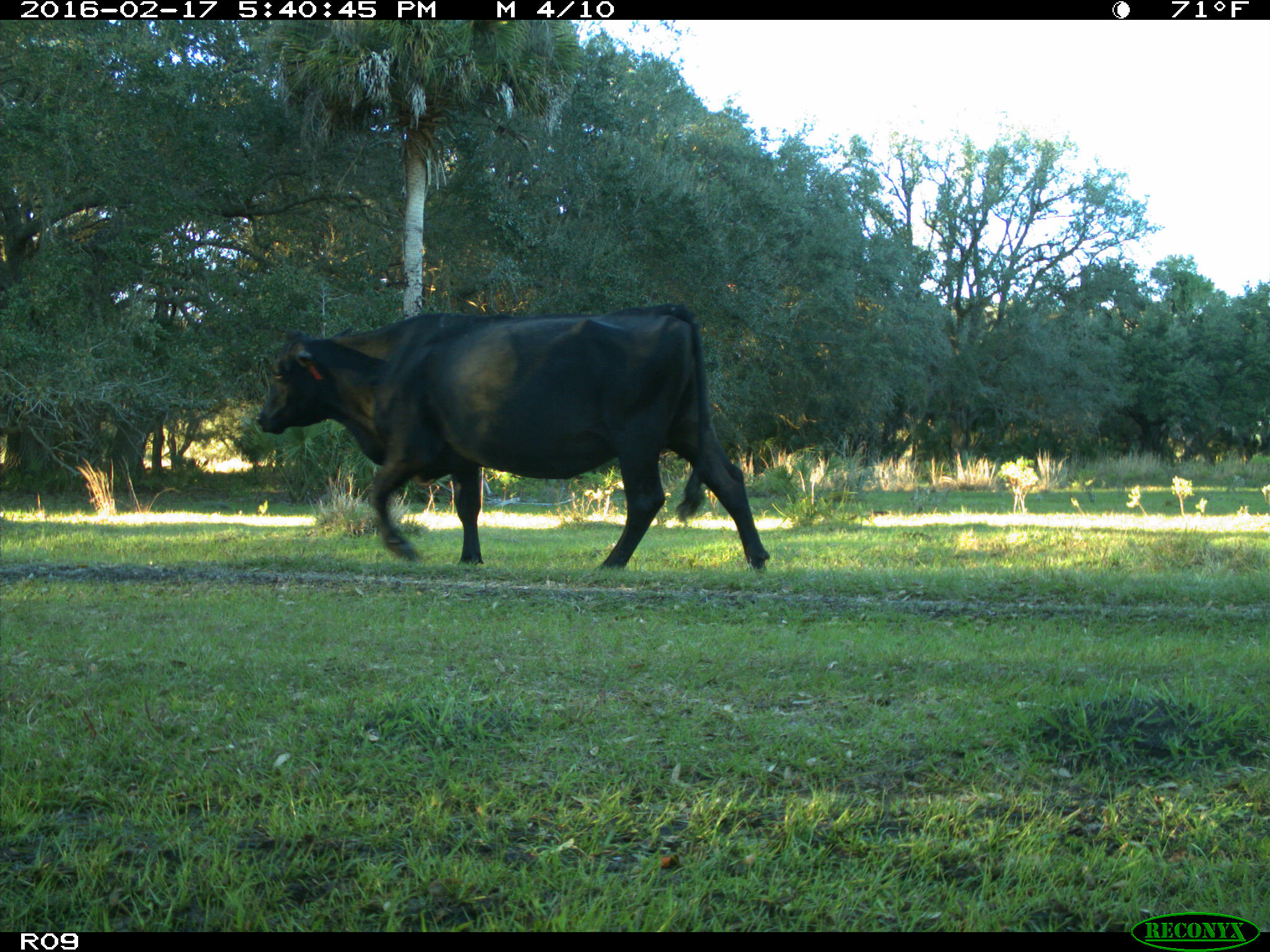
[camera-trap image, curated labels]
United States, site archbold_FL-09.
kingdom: Animalia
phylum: Chordata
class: Mammalia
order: Artiodactyla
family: Bovidae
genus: Bos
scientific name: Bos taurus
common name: domestic cow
Bos taurus (domestic cow).